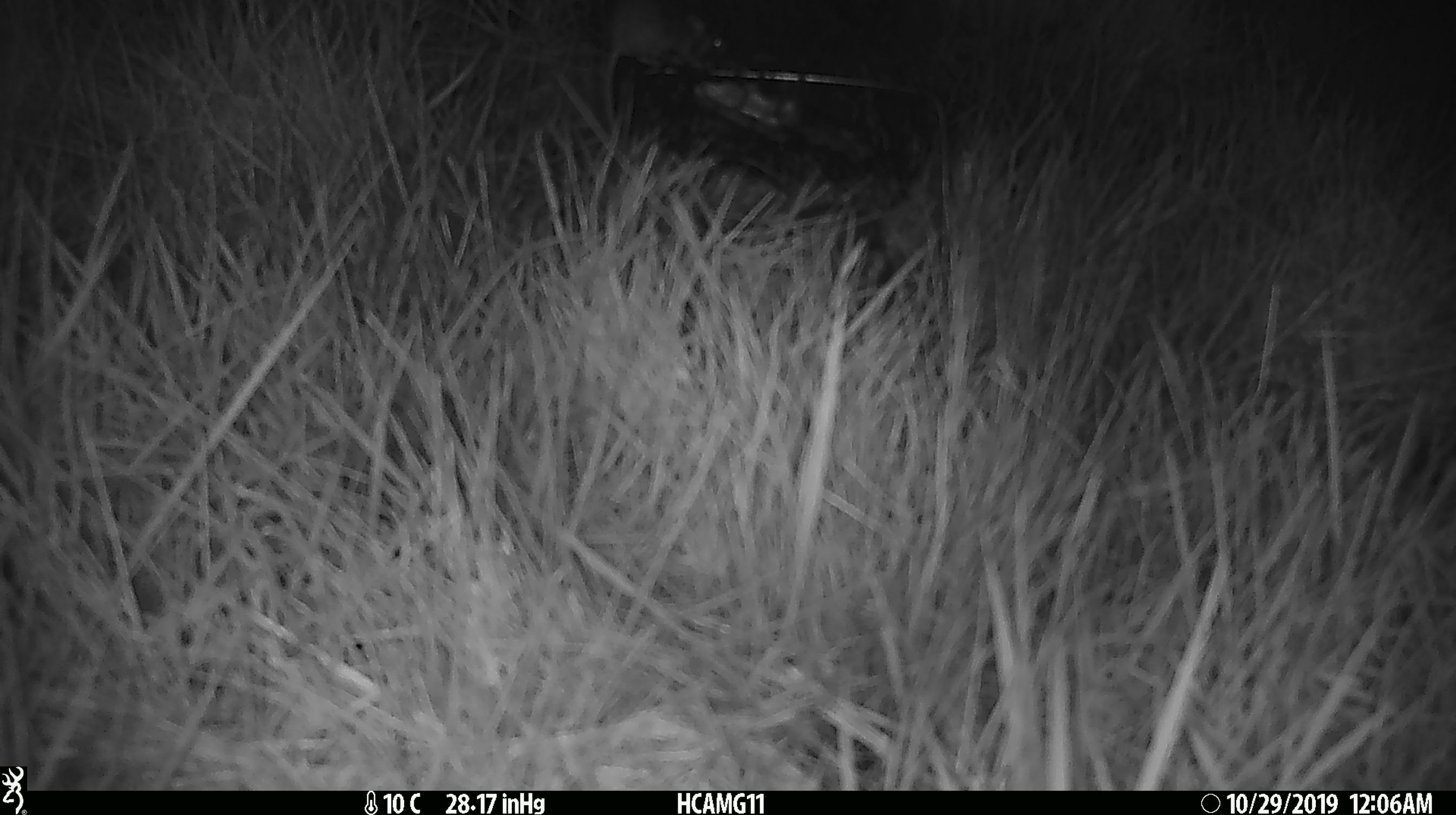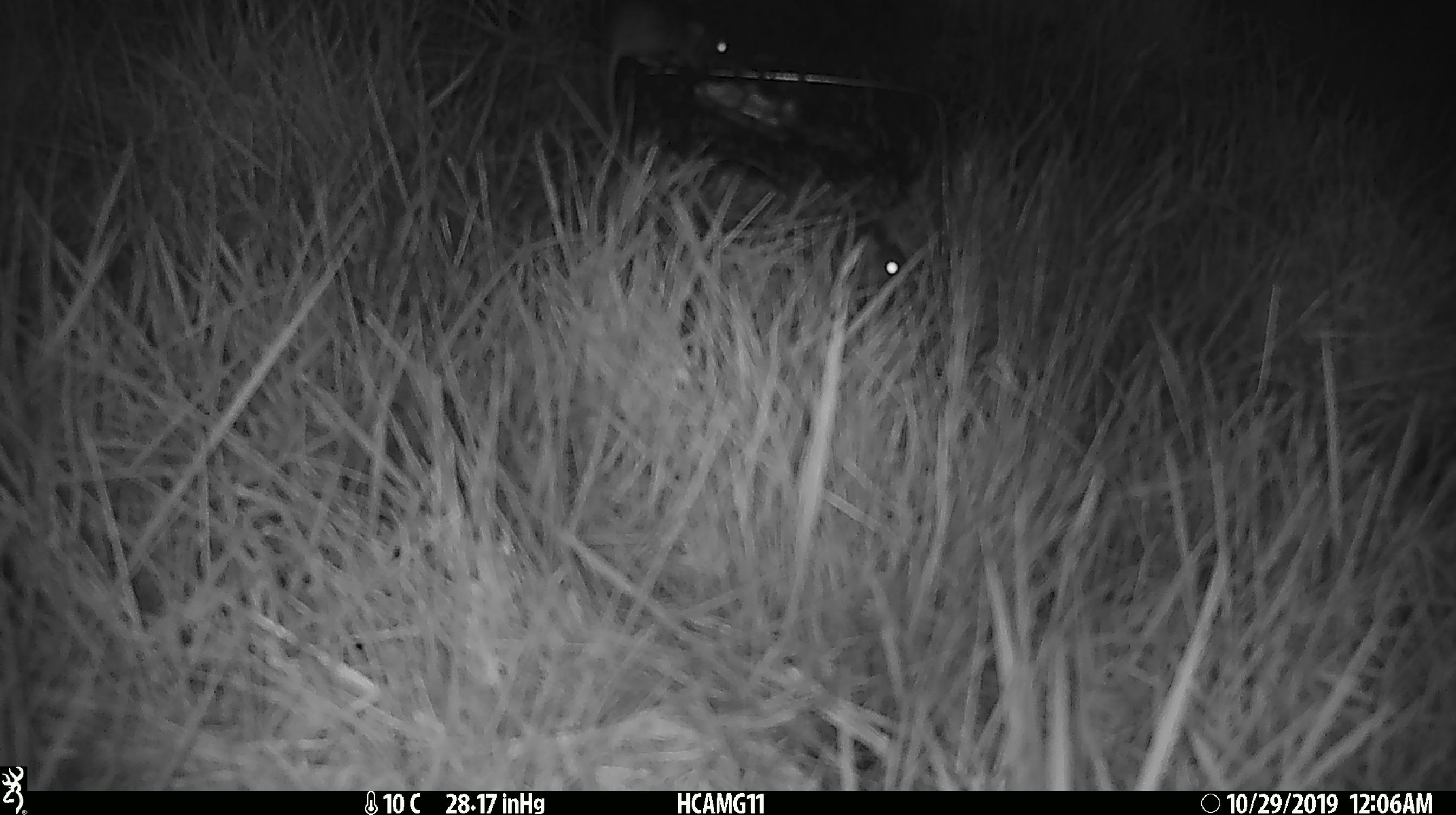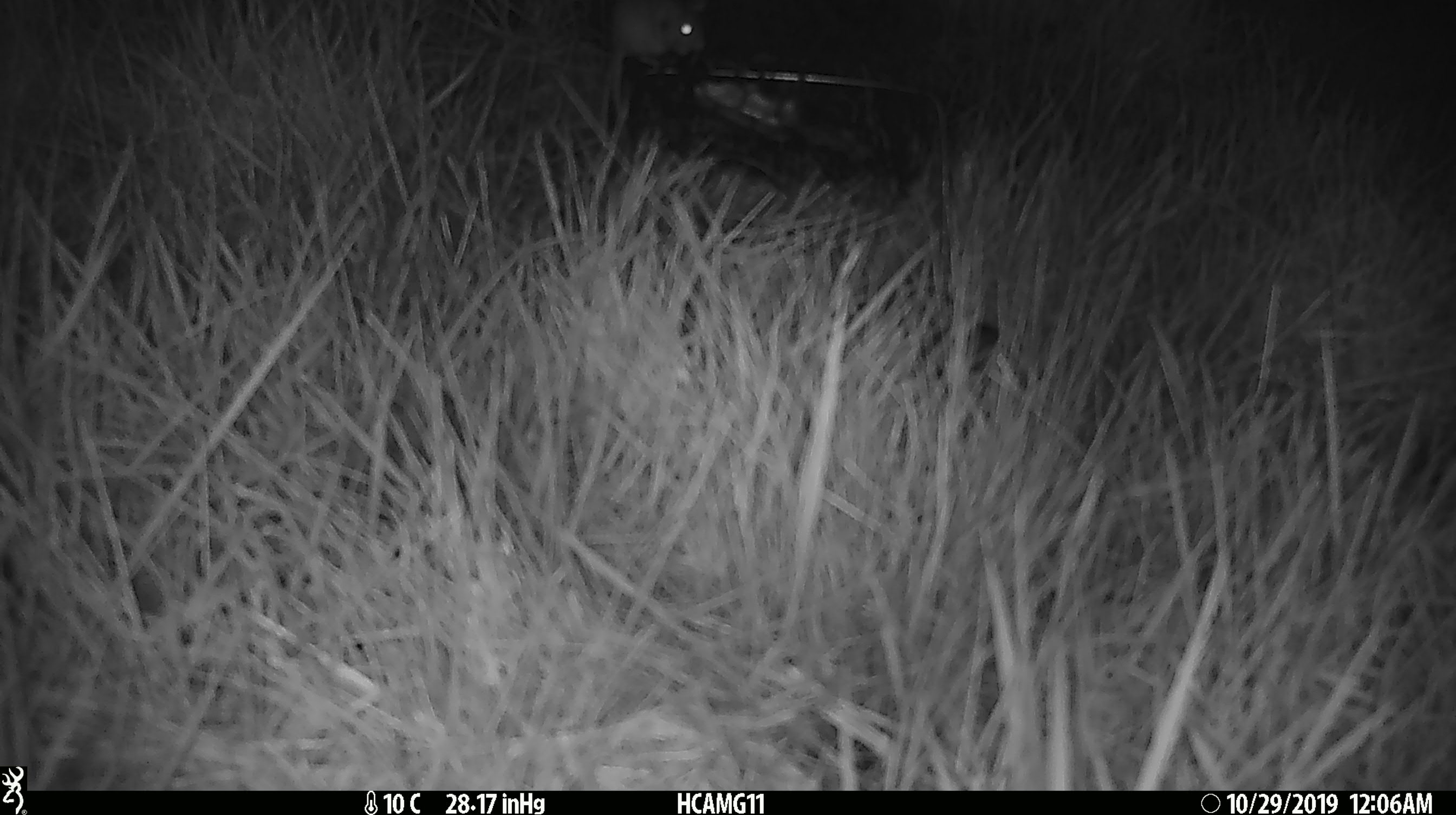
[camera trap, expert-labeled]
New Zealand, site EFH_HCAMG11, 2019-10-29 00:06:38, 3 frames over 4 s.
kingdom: Animalia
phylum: Chordata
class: Mammalia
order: Rodentia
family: Muridae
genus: Mus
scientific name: Mus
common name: mouse